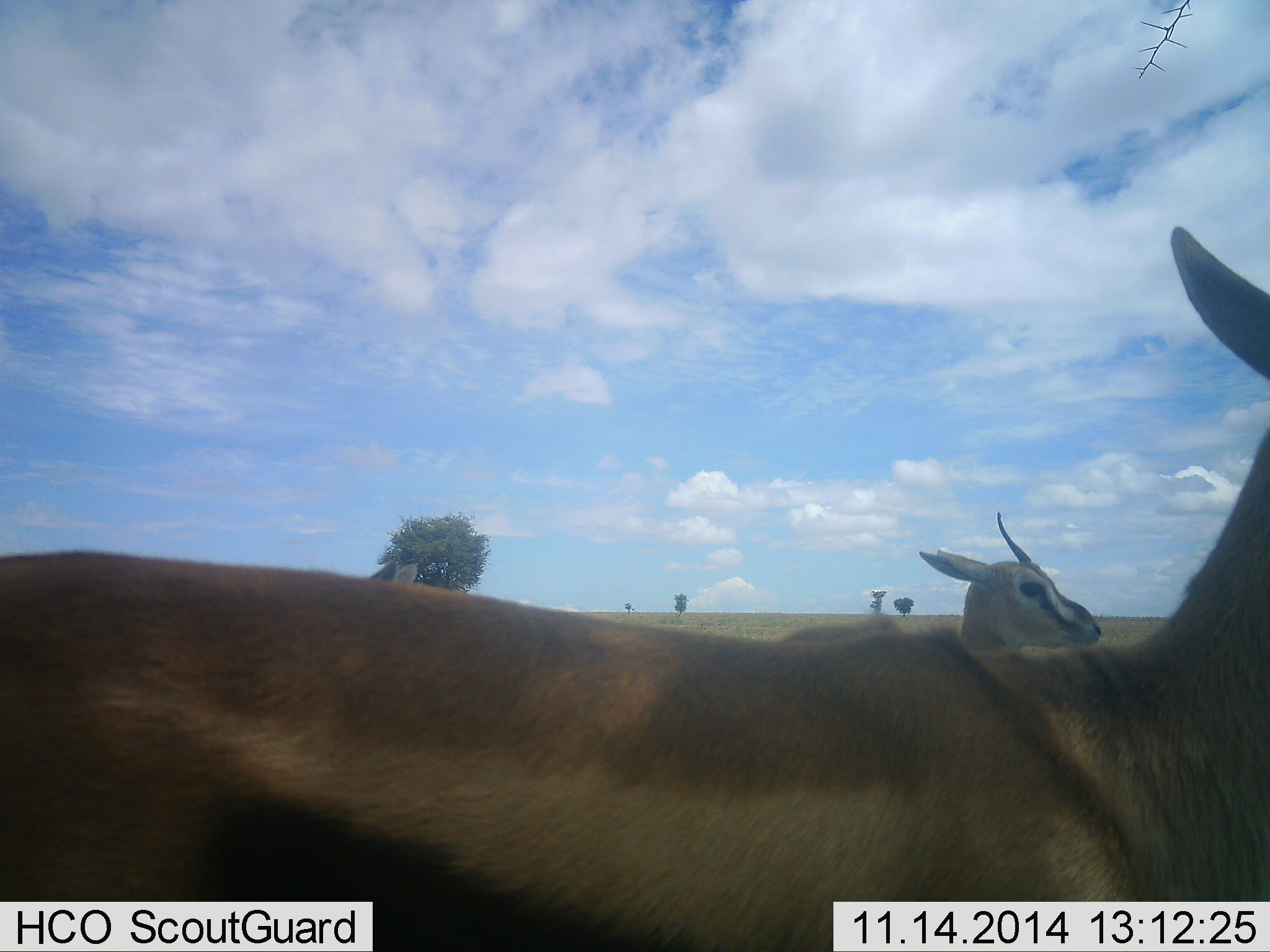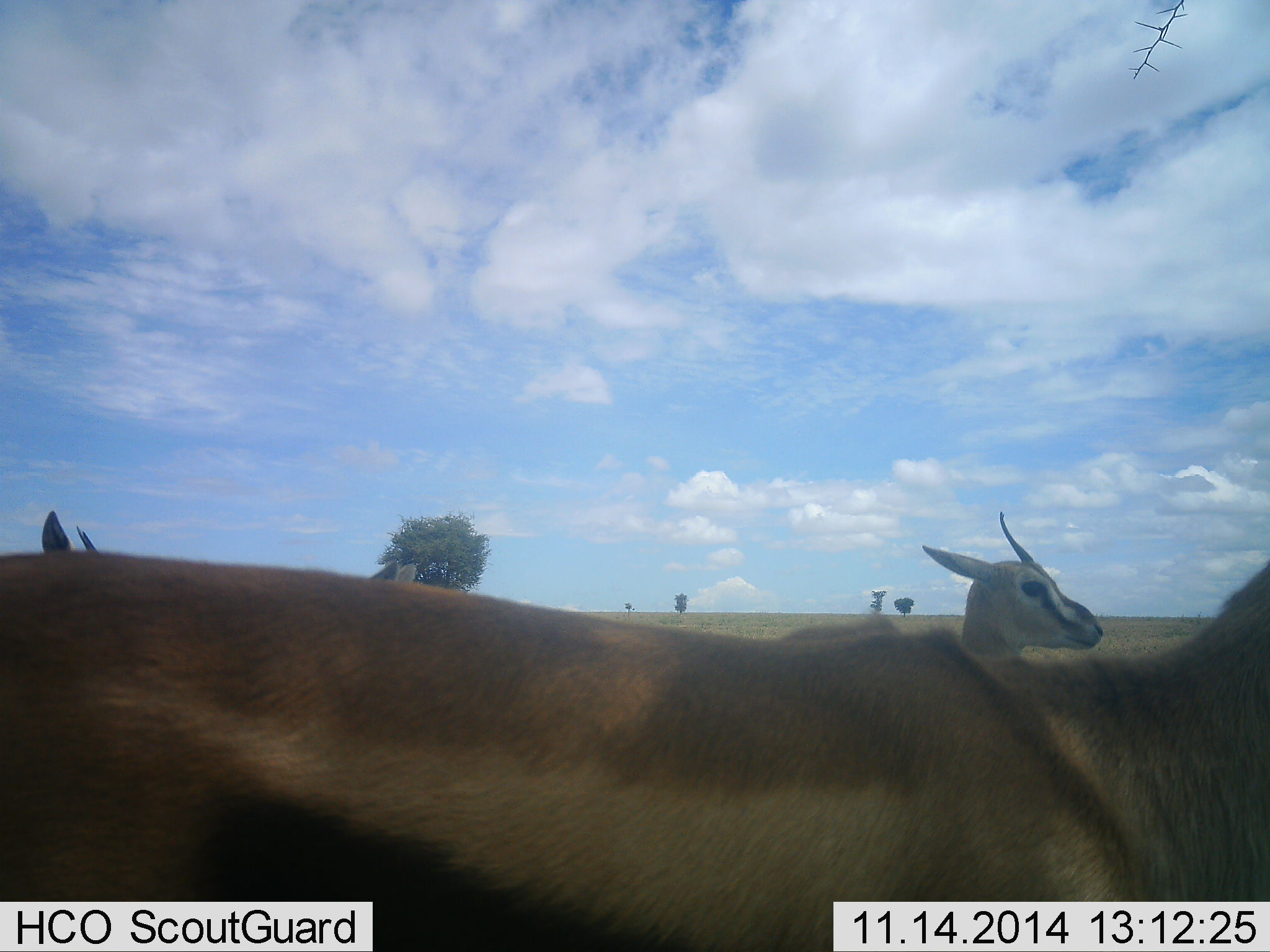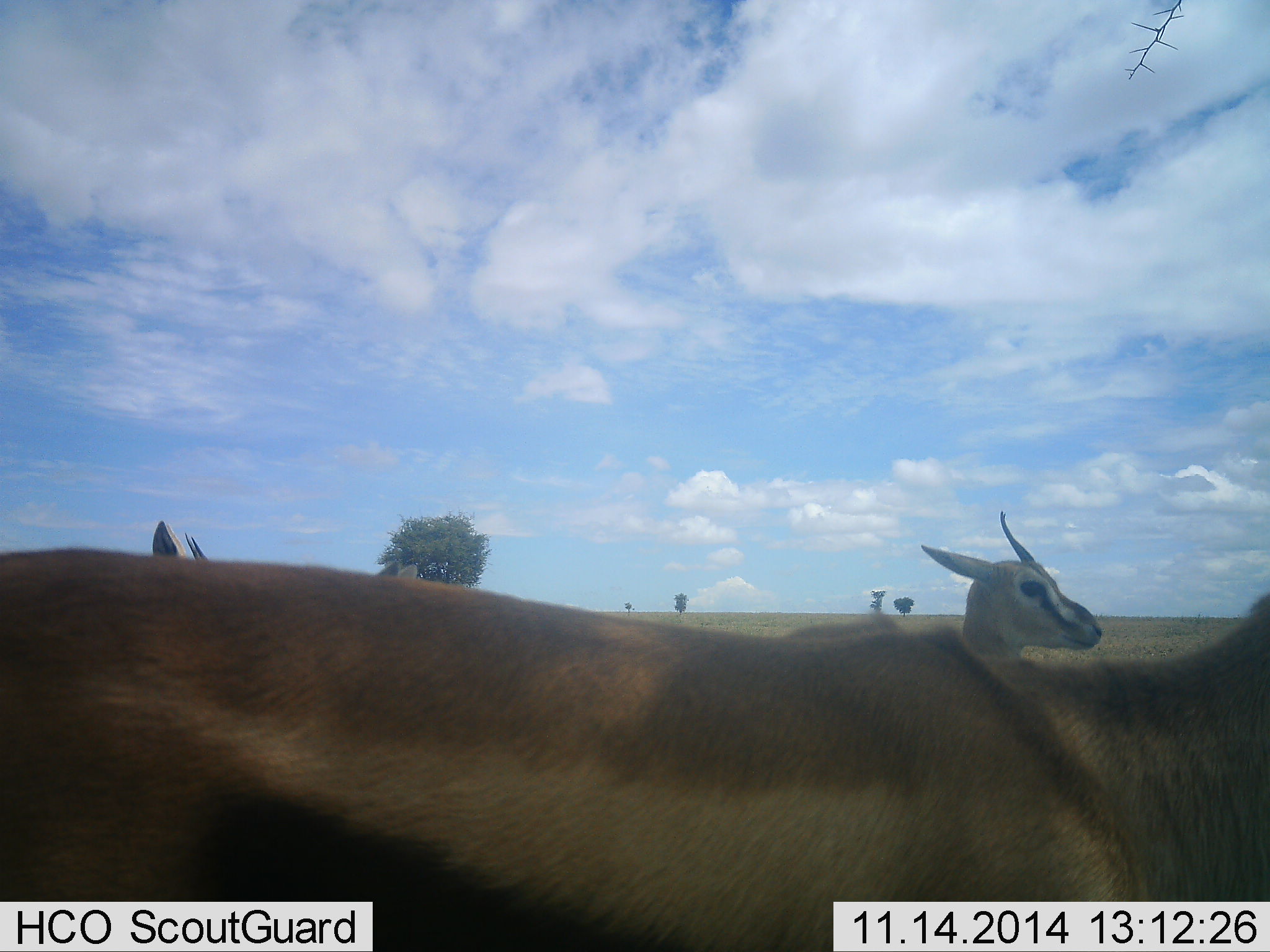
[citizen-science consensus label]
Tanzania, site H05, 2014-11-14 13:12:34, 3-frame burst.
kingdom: Animalia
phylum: Chordata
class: Mammalia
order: Artiodactyla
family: Bovidae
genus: Eudorcas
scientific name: Eudorcas thomsonii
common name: thomson's gazelle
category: gazellethomsons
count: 3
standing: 80%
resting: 10%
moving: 20%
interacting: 0%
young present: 0%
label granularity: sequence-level